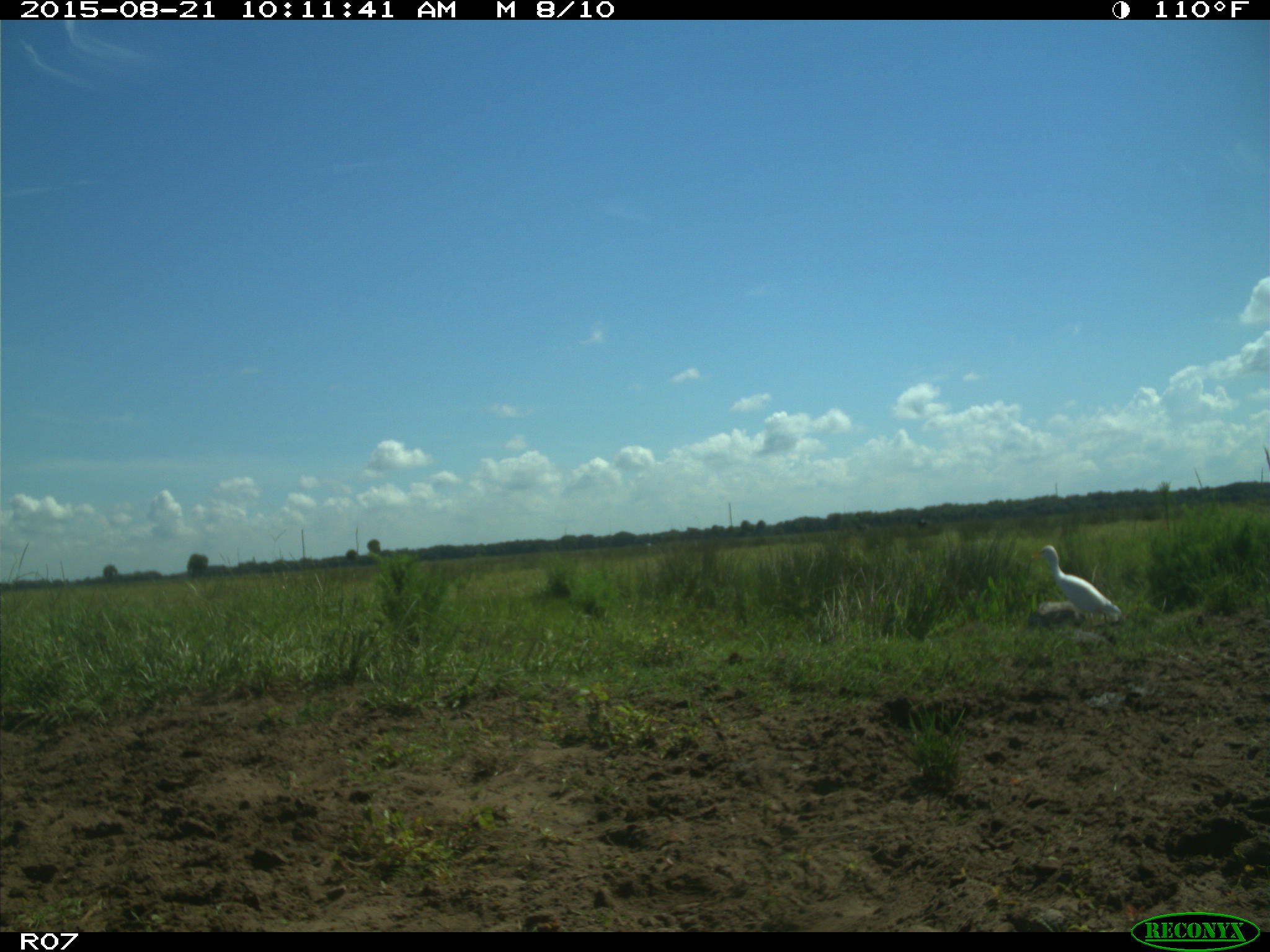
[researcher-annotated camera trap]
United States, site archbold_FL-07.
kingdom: Animalia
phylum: Chordata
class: Aves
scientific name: Aves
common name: birds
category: unidentified bird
Unidentified bird (birds) (Aves).